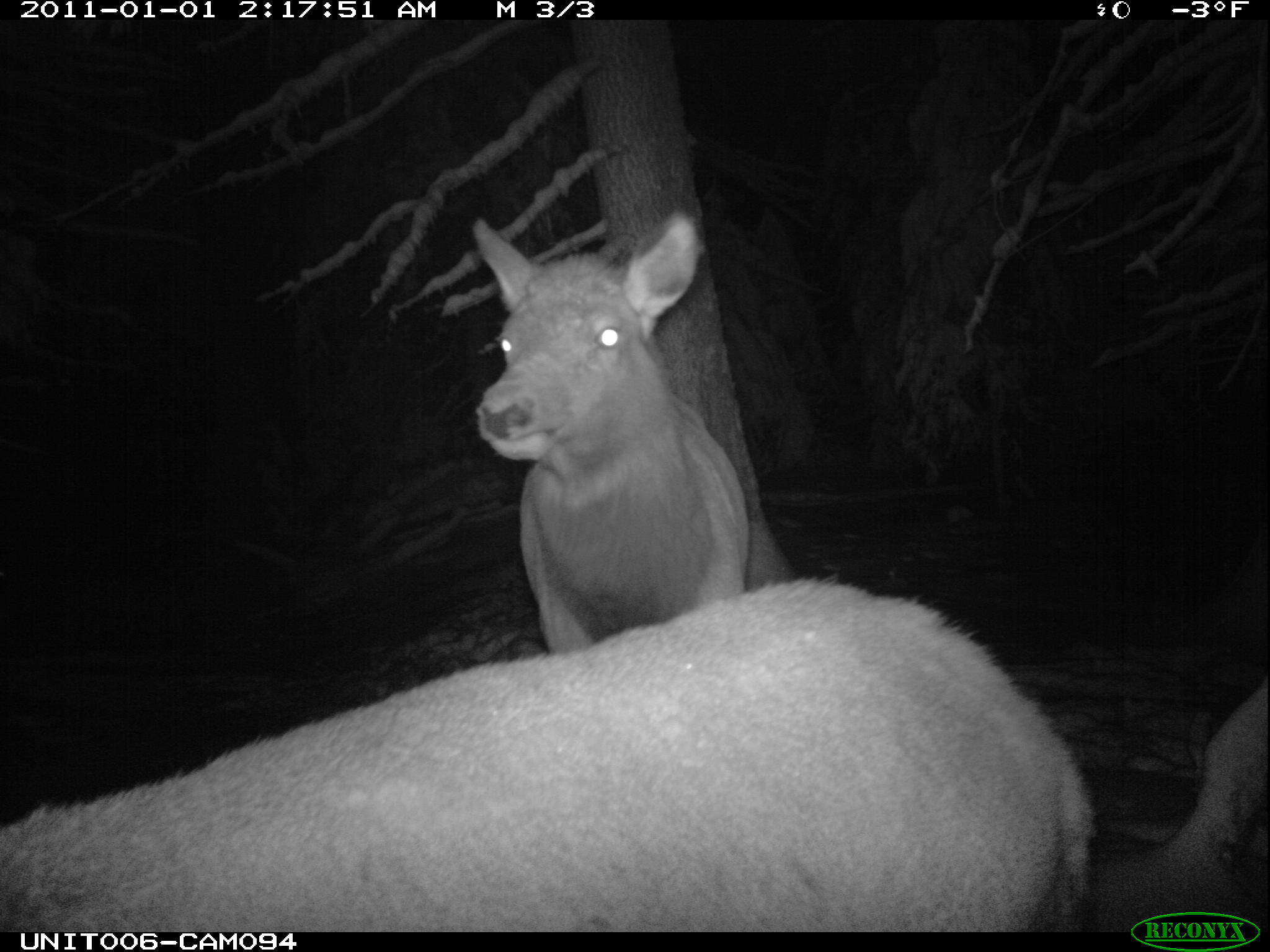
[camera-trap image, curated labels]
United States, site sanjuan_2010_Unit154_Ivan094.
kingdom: Animalia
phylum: Chordata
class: Mammalia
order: Artiodactyla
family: Cervidae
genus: Cervus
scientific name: Cervus elaphus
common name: red deer